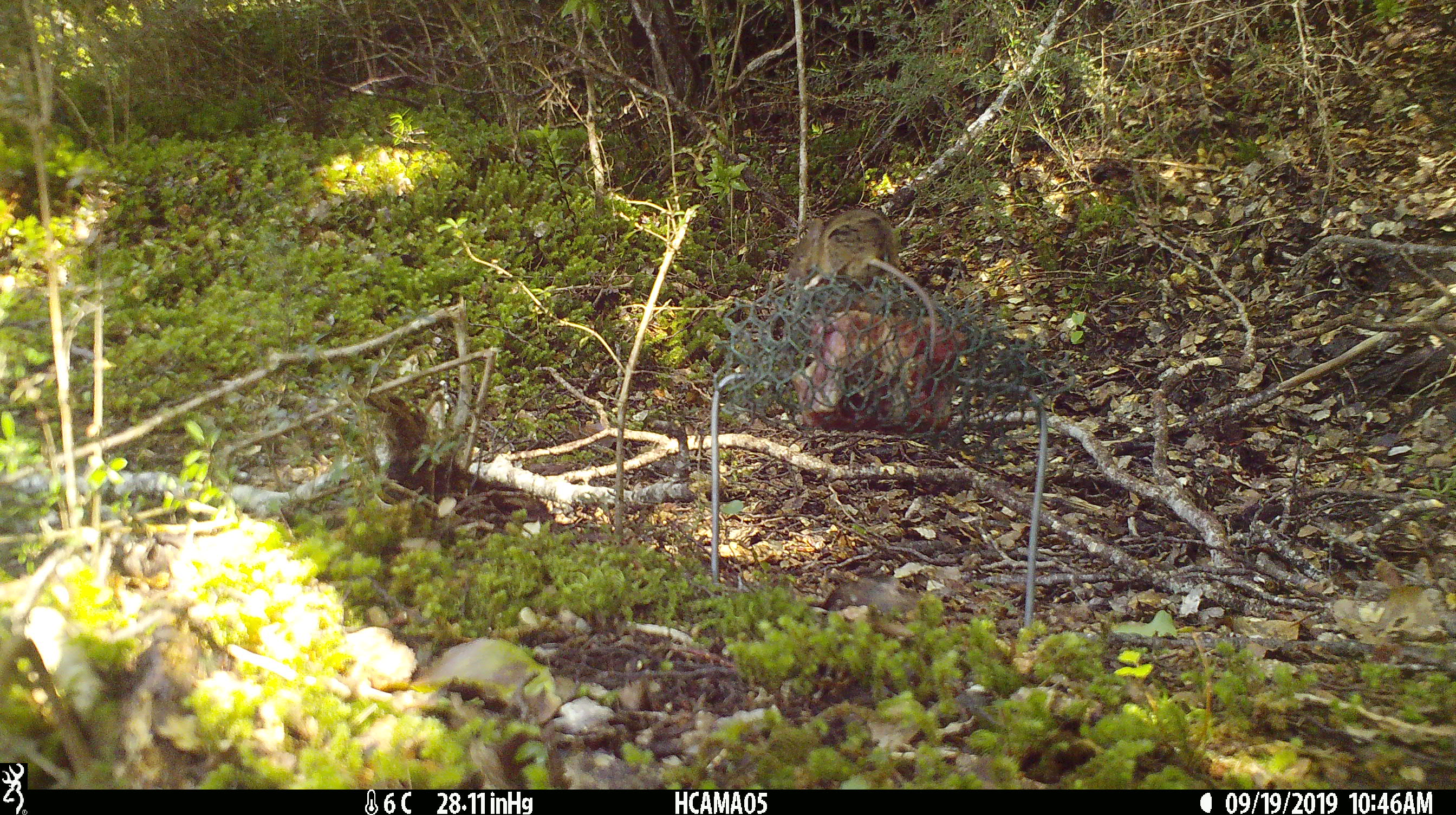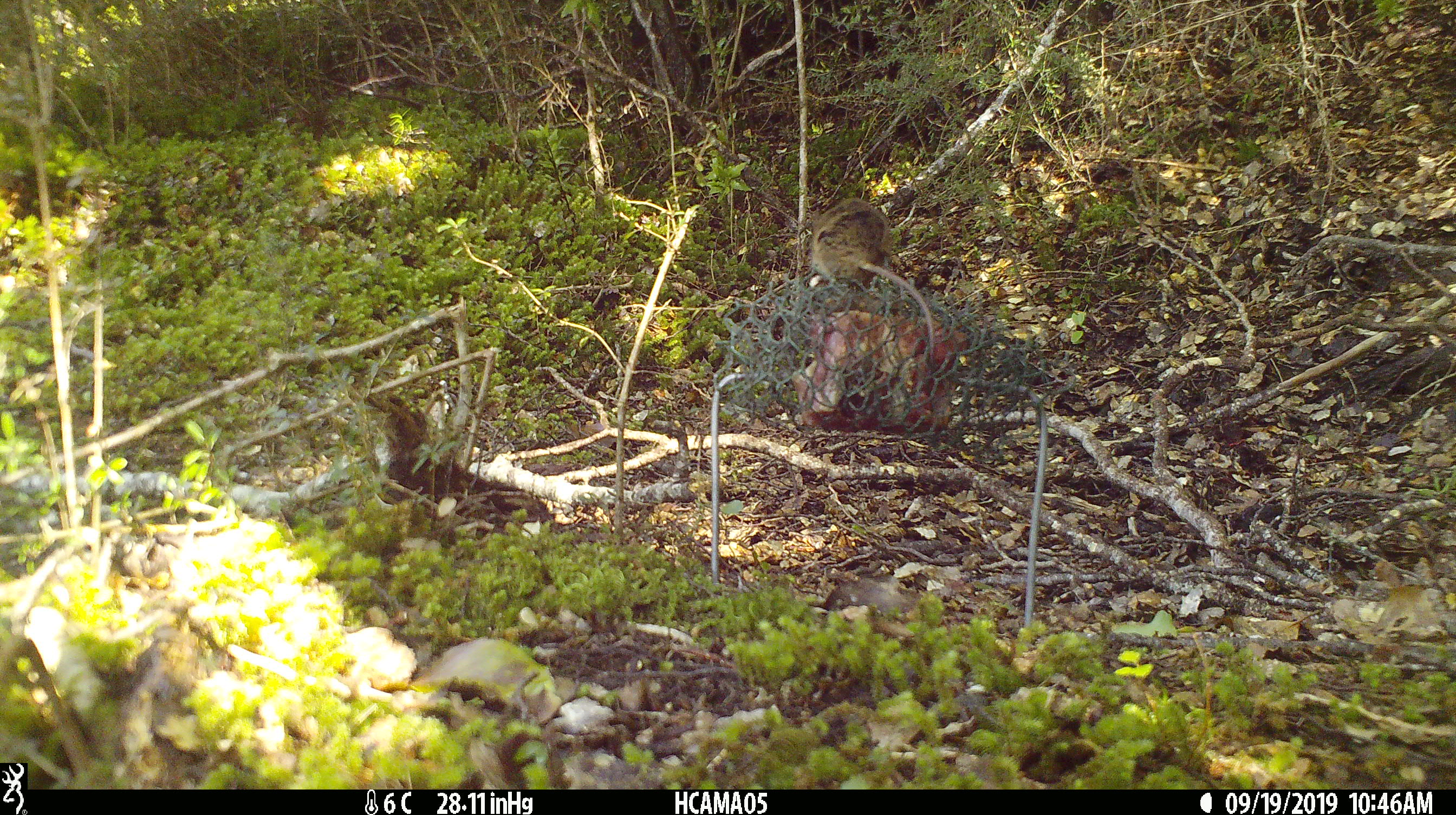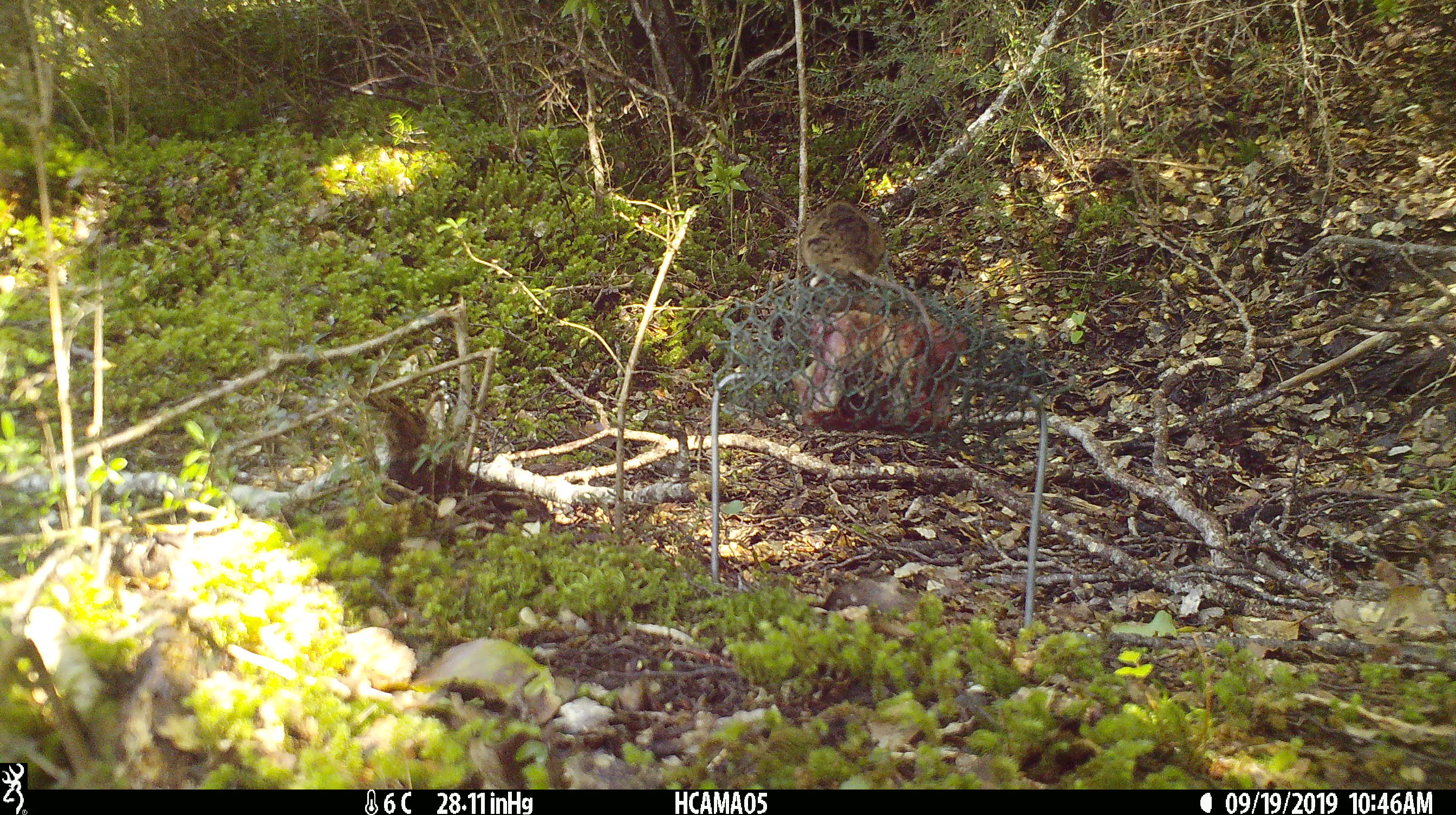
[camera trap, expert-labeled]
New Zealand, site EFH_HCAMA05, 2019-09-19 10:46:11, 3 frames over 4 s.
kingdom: Animalia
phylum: Chordata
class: Mammalia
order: Rodentia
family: Muridae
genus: Mus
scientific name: Mus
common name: mouse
Mouse (Mus).